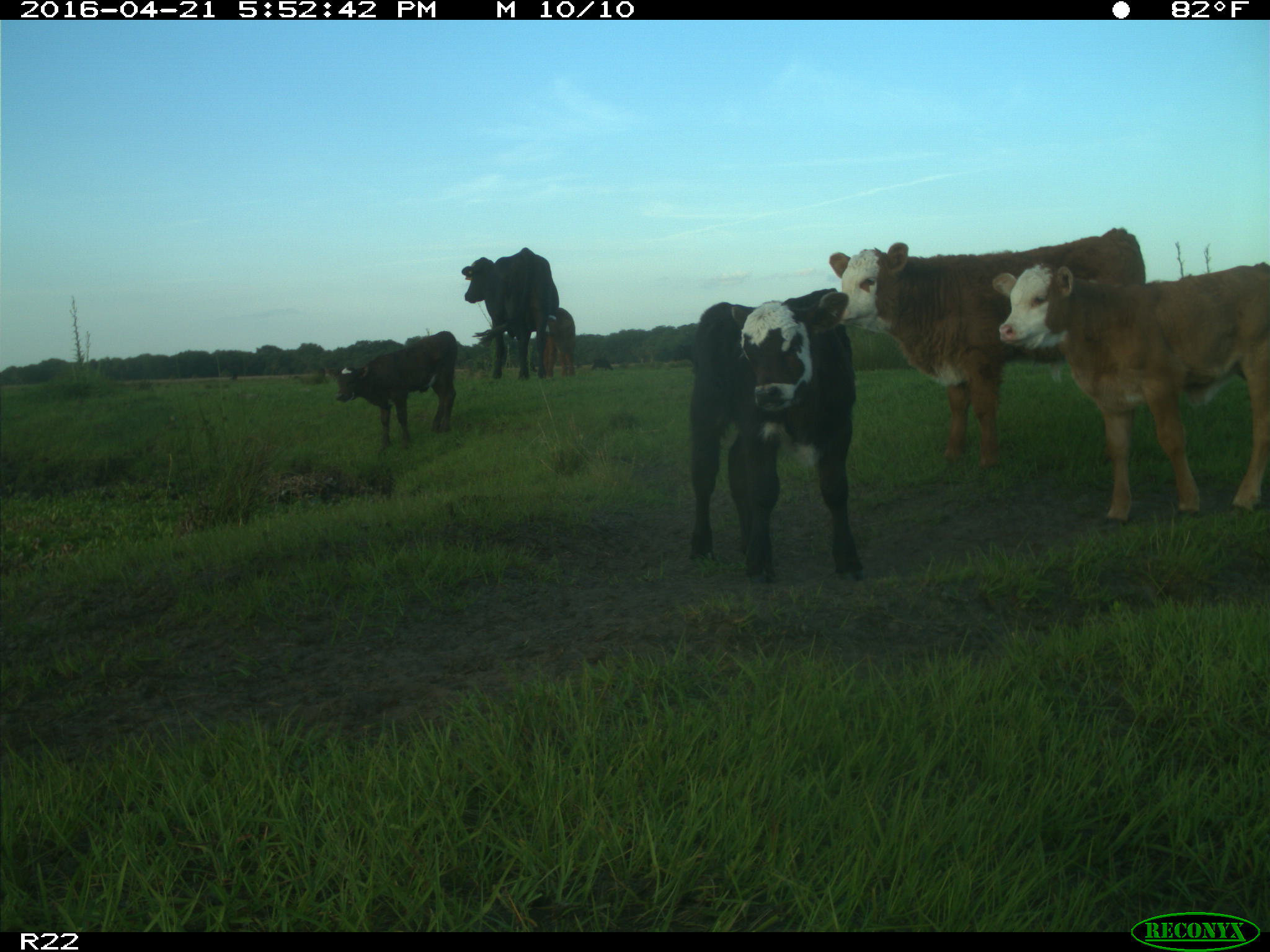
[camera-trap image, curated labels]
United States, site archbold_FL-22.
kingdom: Animalia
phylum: Chordata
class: Mammalia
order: Artiodactyla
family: Bovidae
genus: Bos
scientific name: Bos taurus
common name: domestic cow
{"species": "Bos taurus (domestic cow)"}